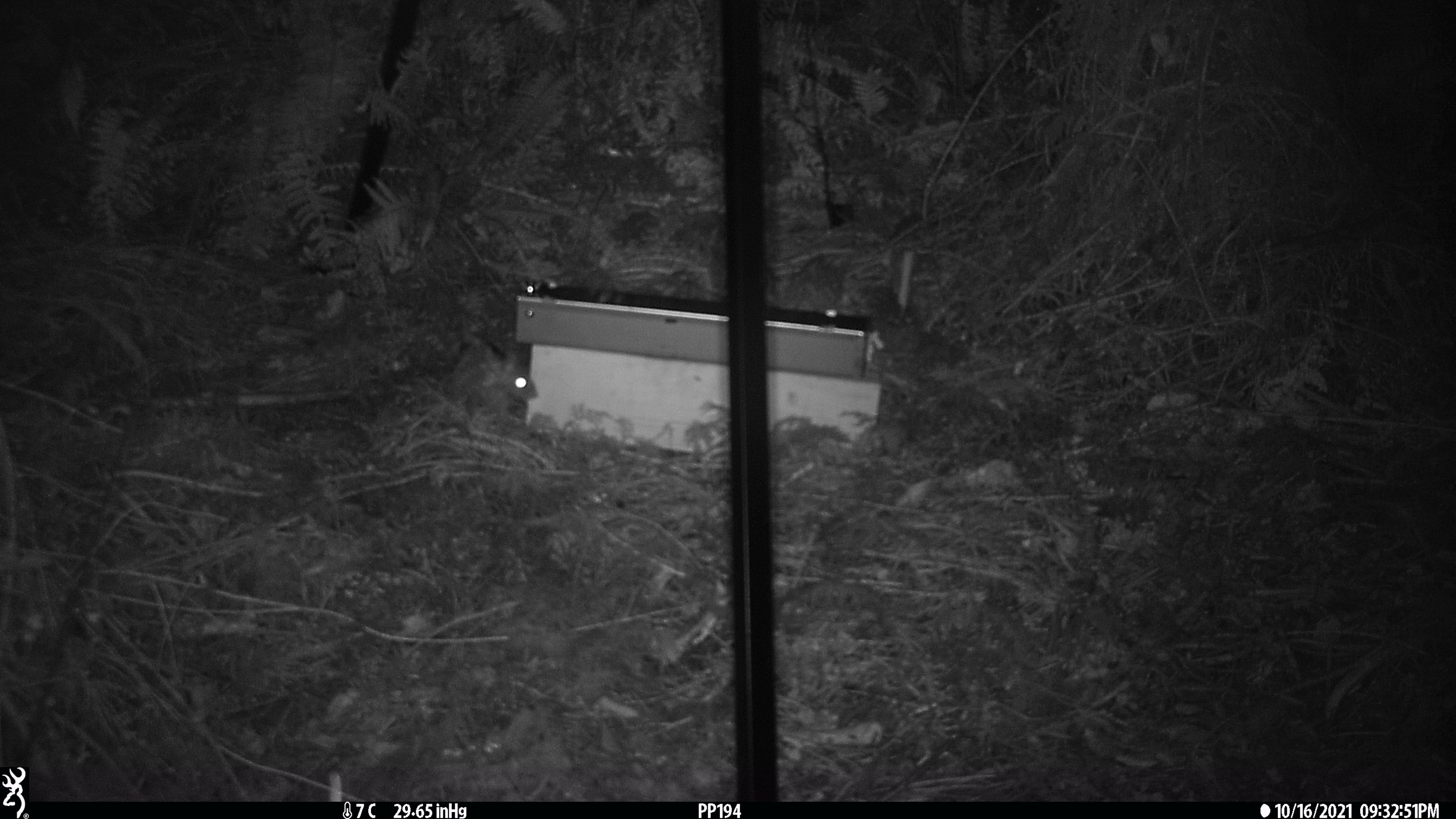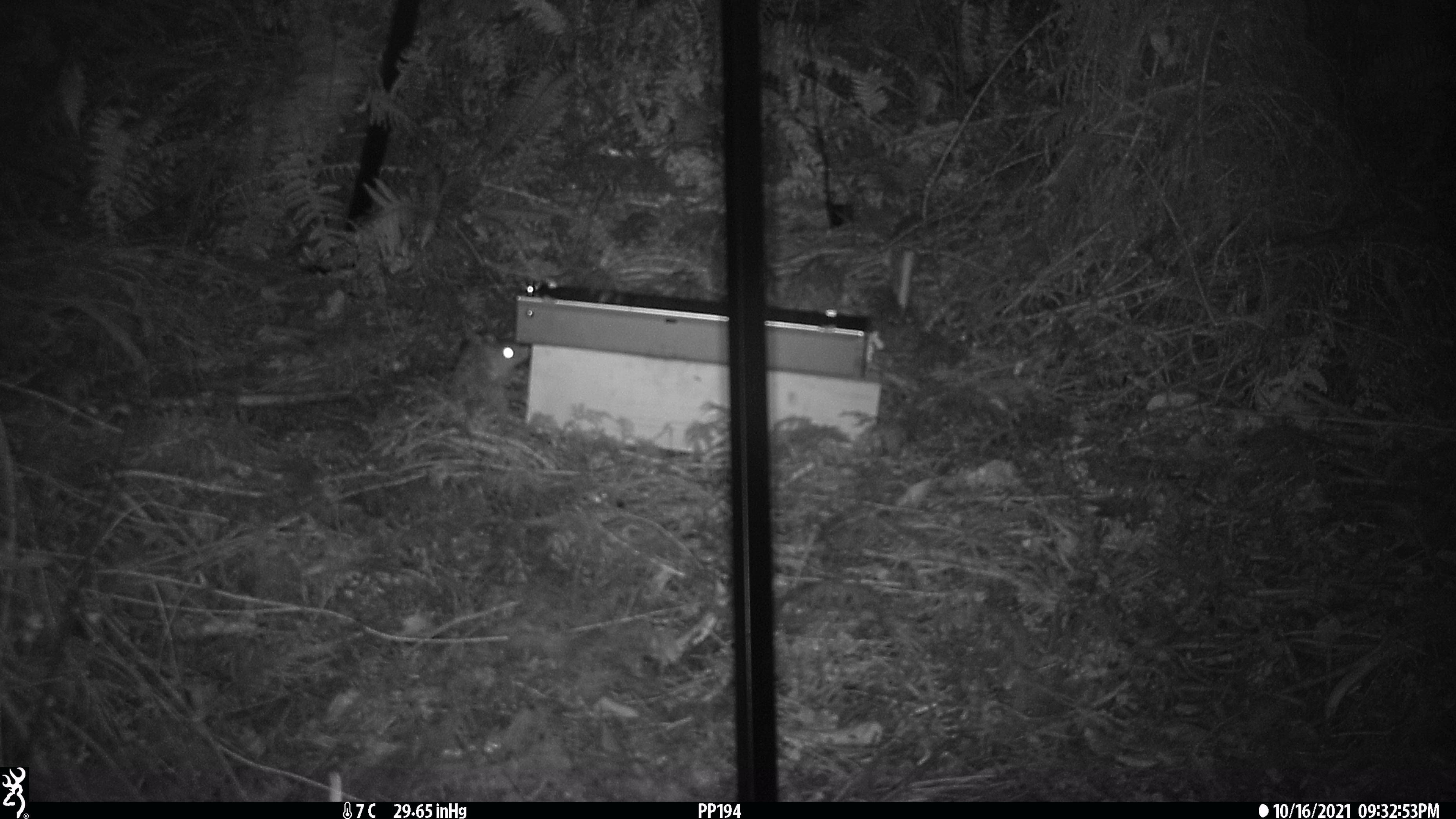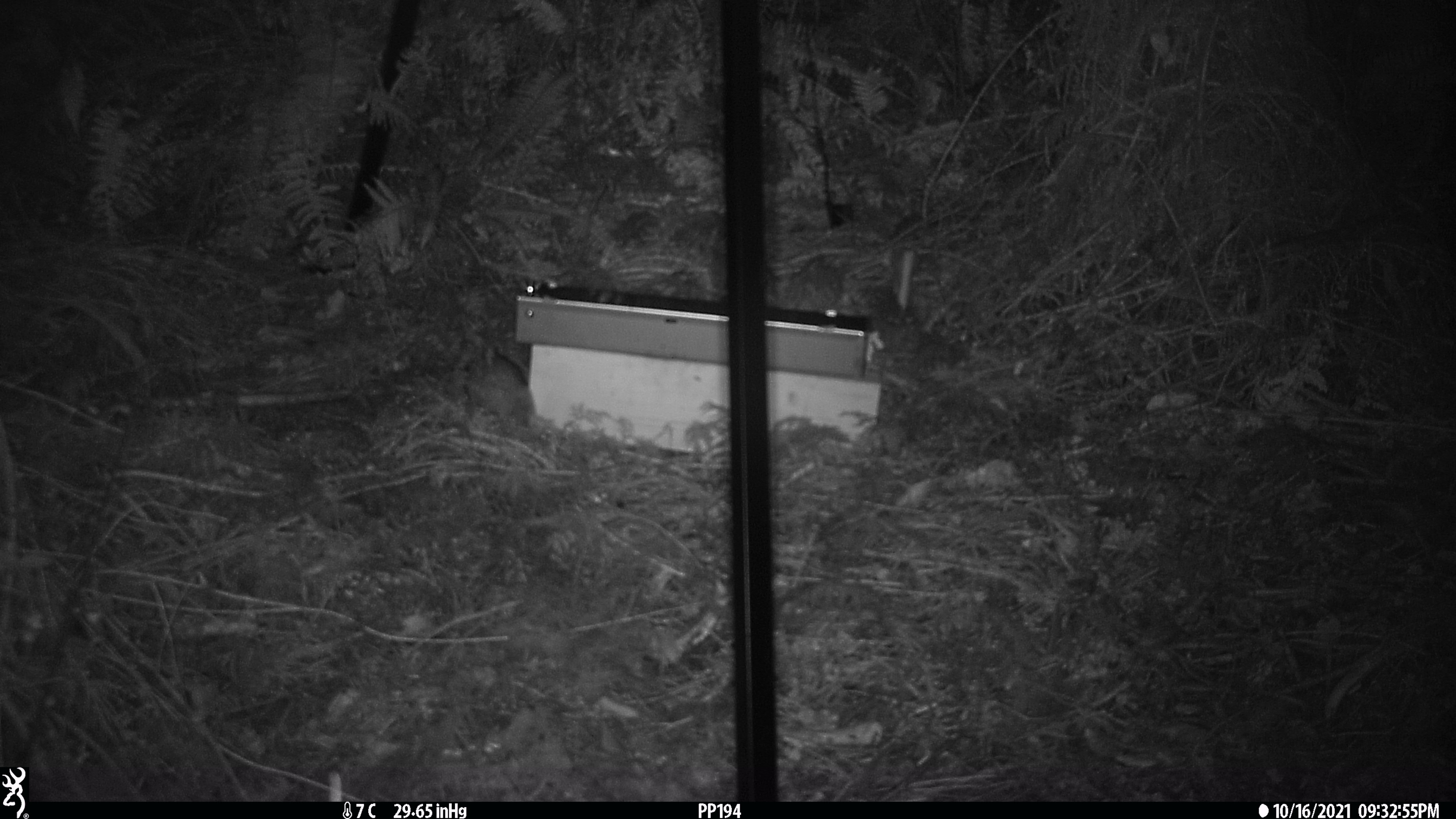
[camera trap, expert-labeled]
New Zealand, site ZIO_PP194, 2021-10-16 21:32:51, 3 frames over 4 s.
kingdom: Animalia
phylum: Chordata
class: Mammalia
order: Rodentia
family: Muridae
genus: Rattus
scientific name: Rattus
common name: rat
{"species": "rat (Rattus)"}